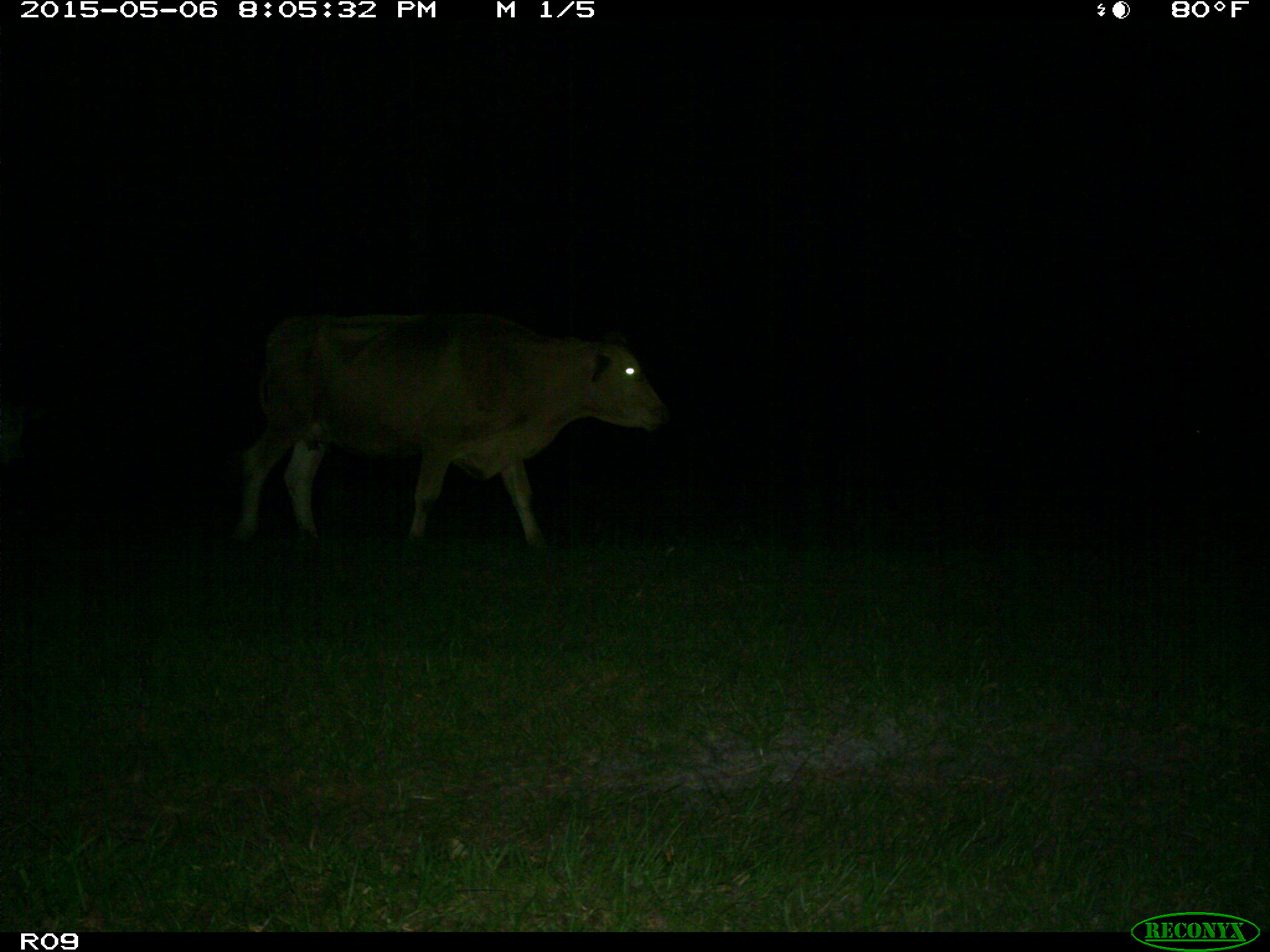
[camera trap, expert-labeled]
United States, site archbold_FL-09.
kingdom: Animalia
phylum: Chordata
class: Mammalia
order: Artiodactyla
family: Bovidae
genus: Bos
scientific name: Bos taurus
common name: domestic cow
Bos taurus (domestic cow).